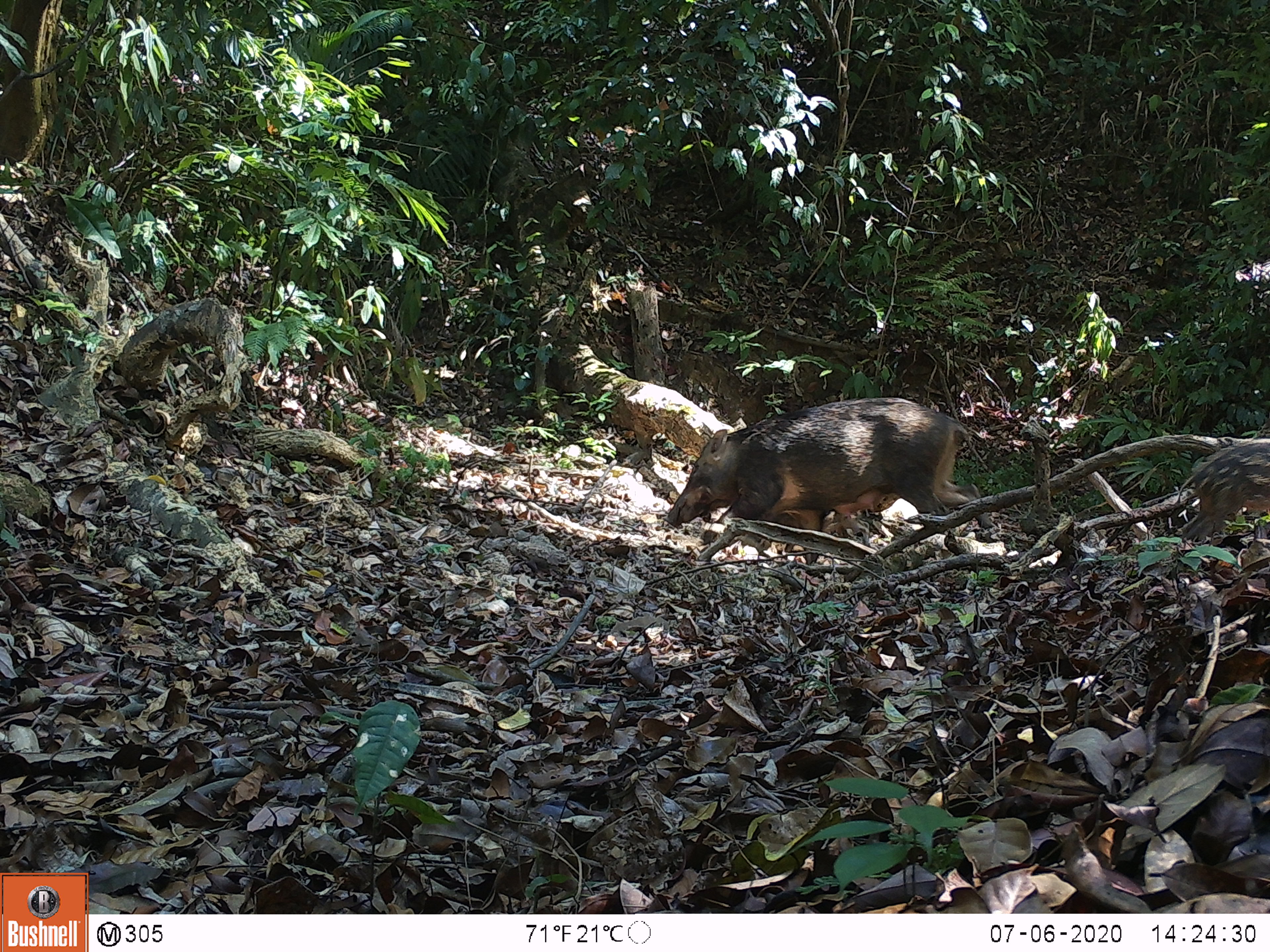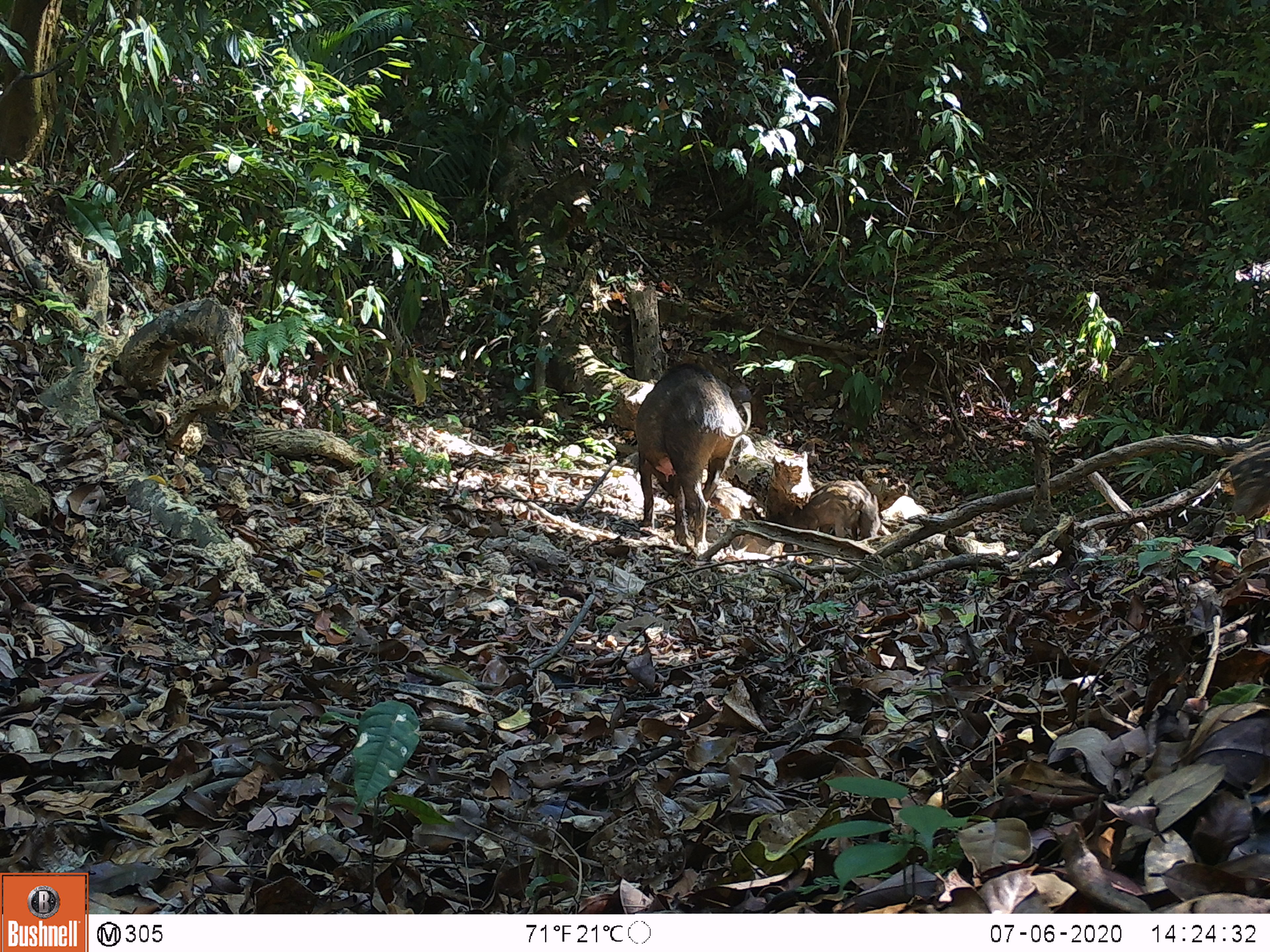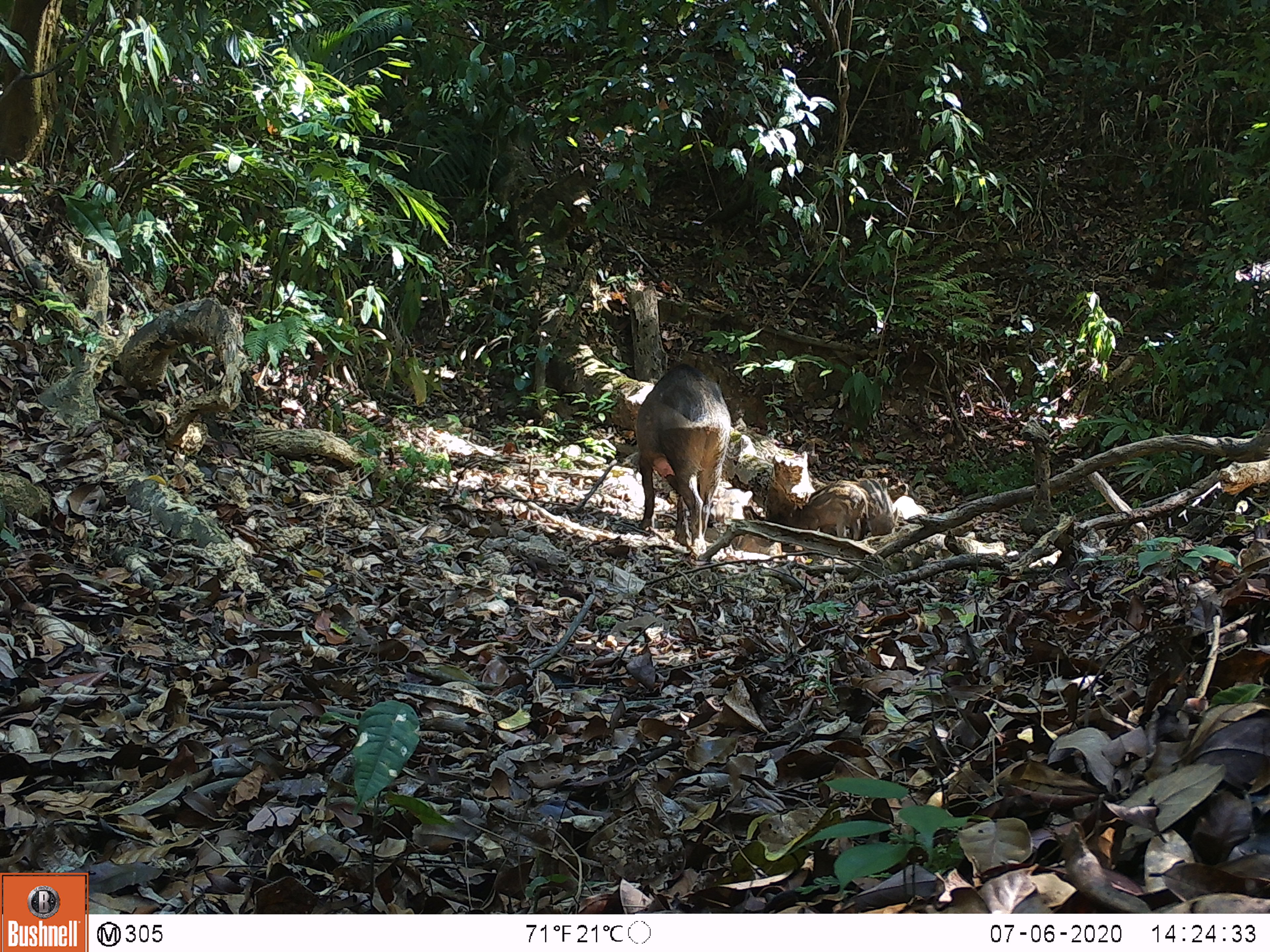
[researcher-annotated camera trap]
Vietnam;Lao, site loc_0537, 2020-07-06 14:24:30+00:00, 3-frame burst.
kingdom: Animalia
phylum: Chordata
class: Mammalia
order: Artiodactyla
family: Suidae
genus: Sus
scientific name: Sus scrofa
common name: eurasian wild pig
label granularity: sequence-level